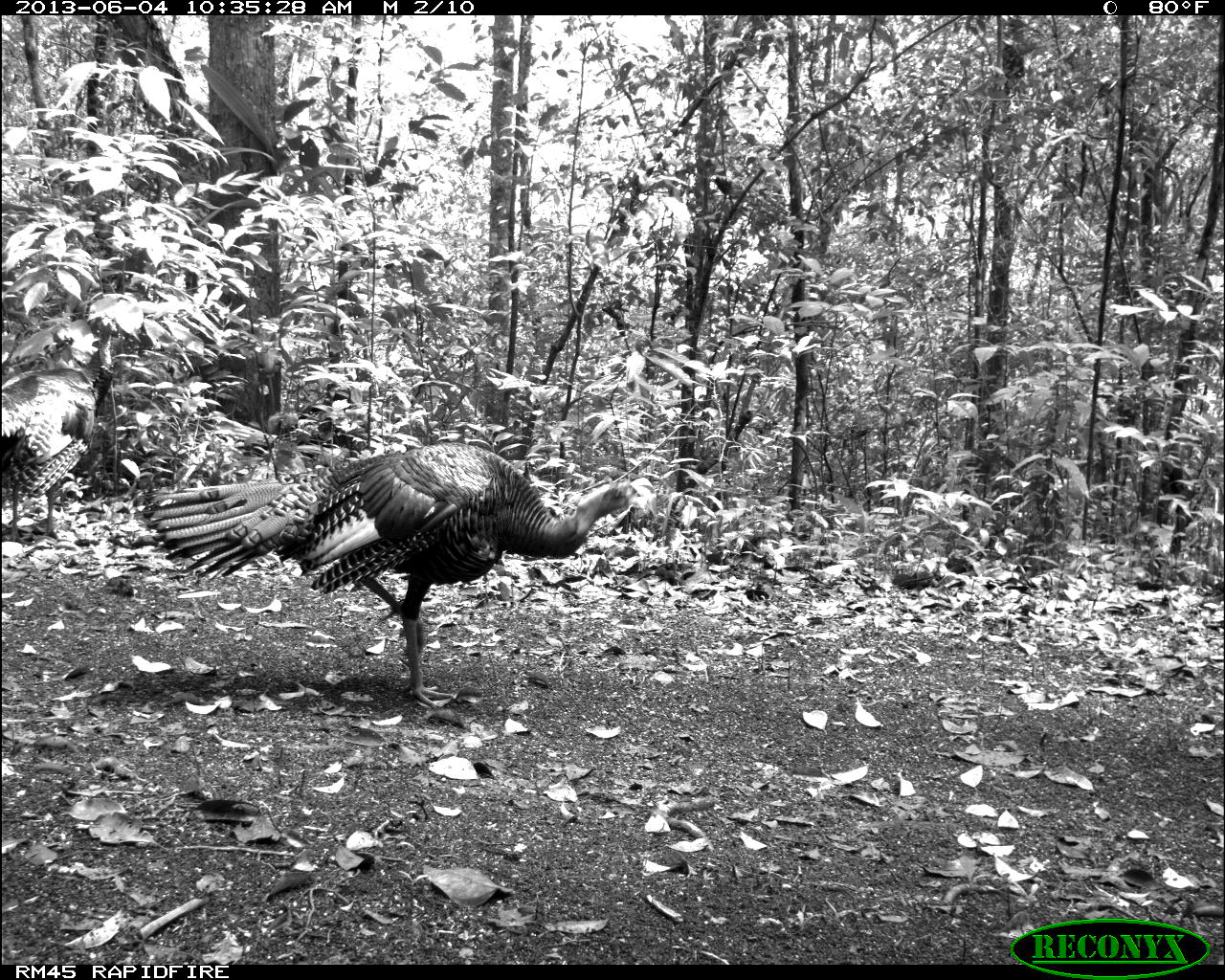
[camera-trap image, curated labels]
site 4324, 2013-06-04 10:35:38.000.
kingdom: Animalia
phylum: Chordata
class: Aves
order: Galliformes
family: Phasianidae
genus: Meleagris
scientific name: Meleagris ocellata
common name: ocellated turkey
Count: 1.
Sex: male.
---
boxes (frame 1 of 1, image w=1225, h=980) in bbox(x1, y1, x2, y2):
meleagris ocellata: bbox(140, 434, 639, 713); bbox(1, 312, 120, 542)